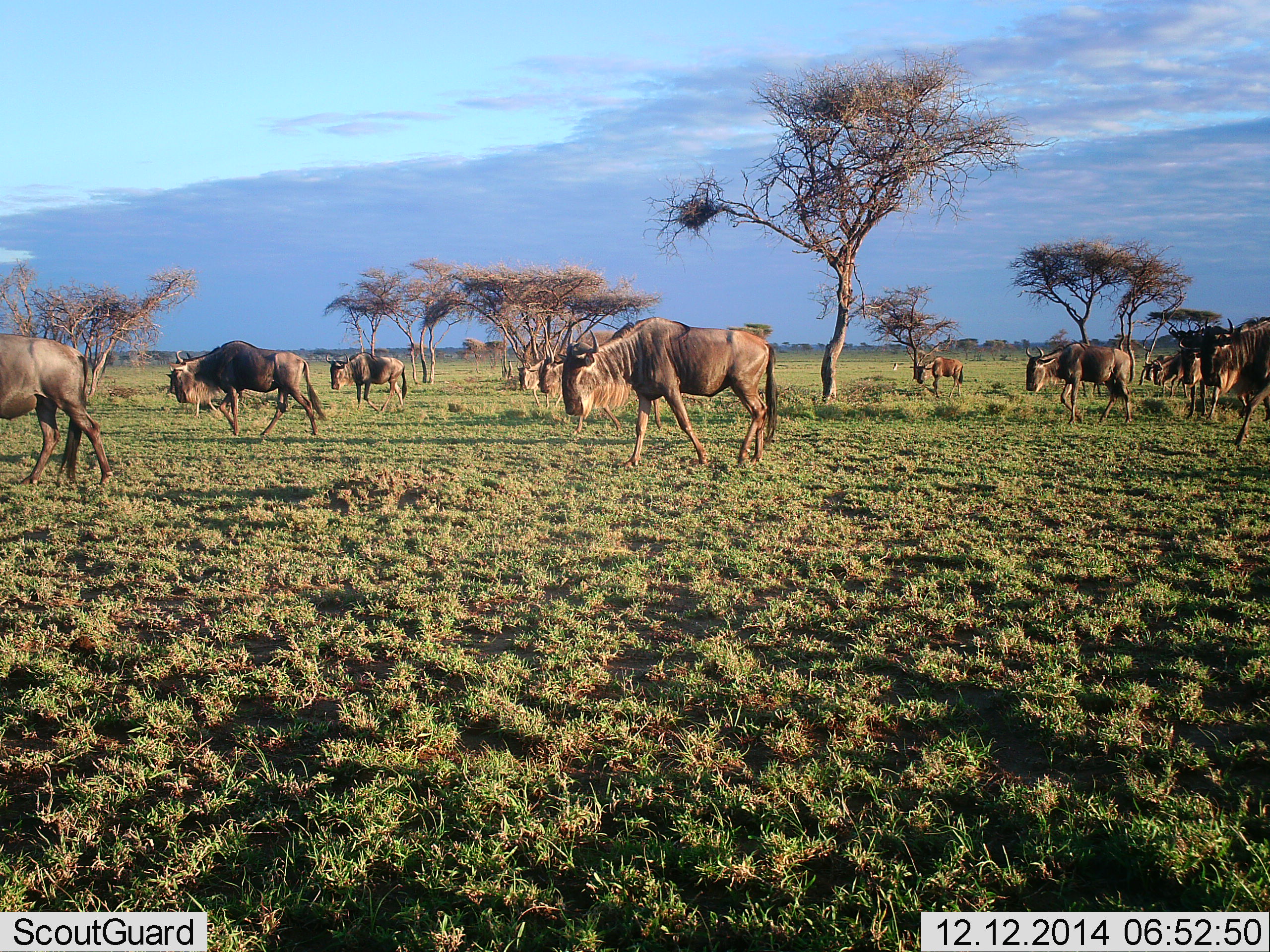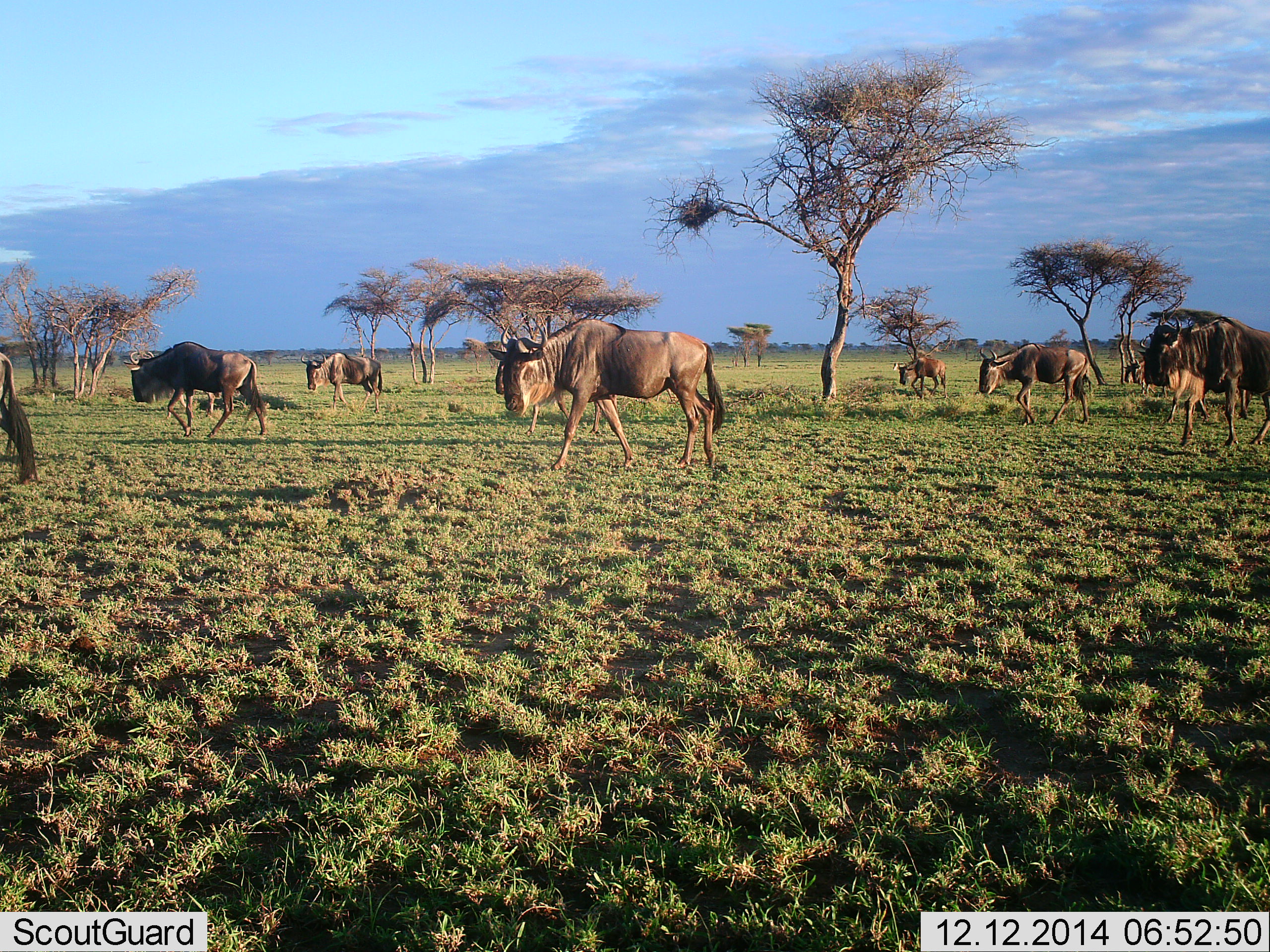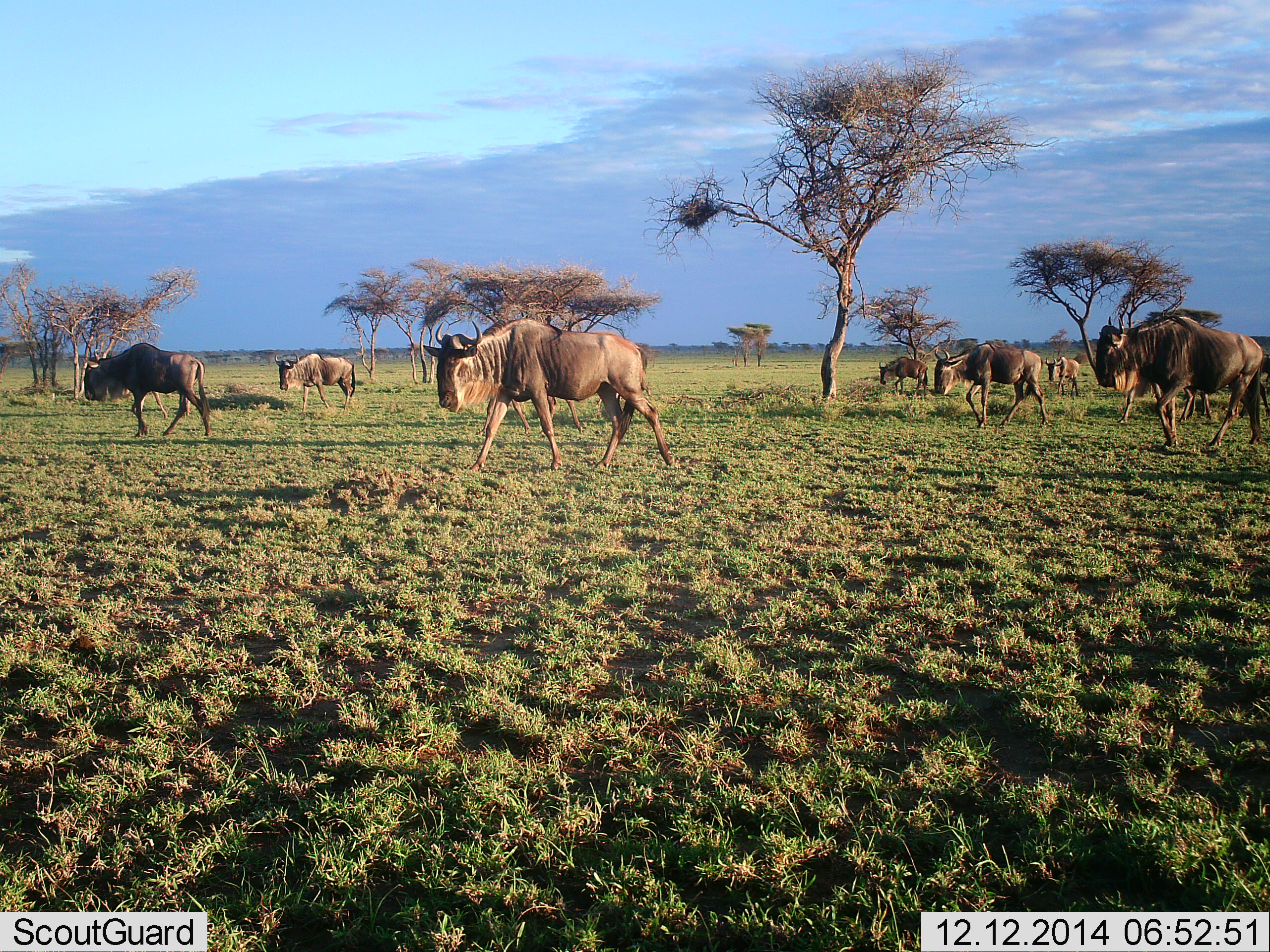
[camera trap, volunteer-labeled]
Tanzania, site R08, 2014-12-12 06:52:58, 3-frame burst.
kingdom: Animalia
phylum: Chordata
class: Mammalia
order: Artiodactyla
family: Bovidae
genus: Connochaetes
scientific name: Connochaetes taurinus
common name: blue wildebeest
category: wildebeest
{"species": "wildebeest (blue wildebeest) (Connochaetes taurinus)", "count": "9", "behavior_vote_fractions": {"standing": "20%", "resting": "0%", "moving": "90%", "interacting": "0%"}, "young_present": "10%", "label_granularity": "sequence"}